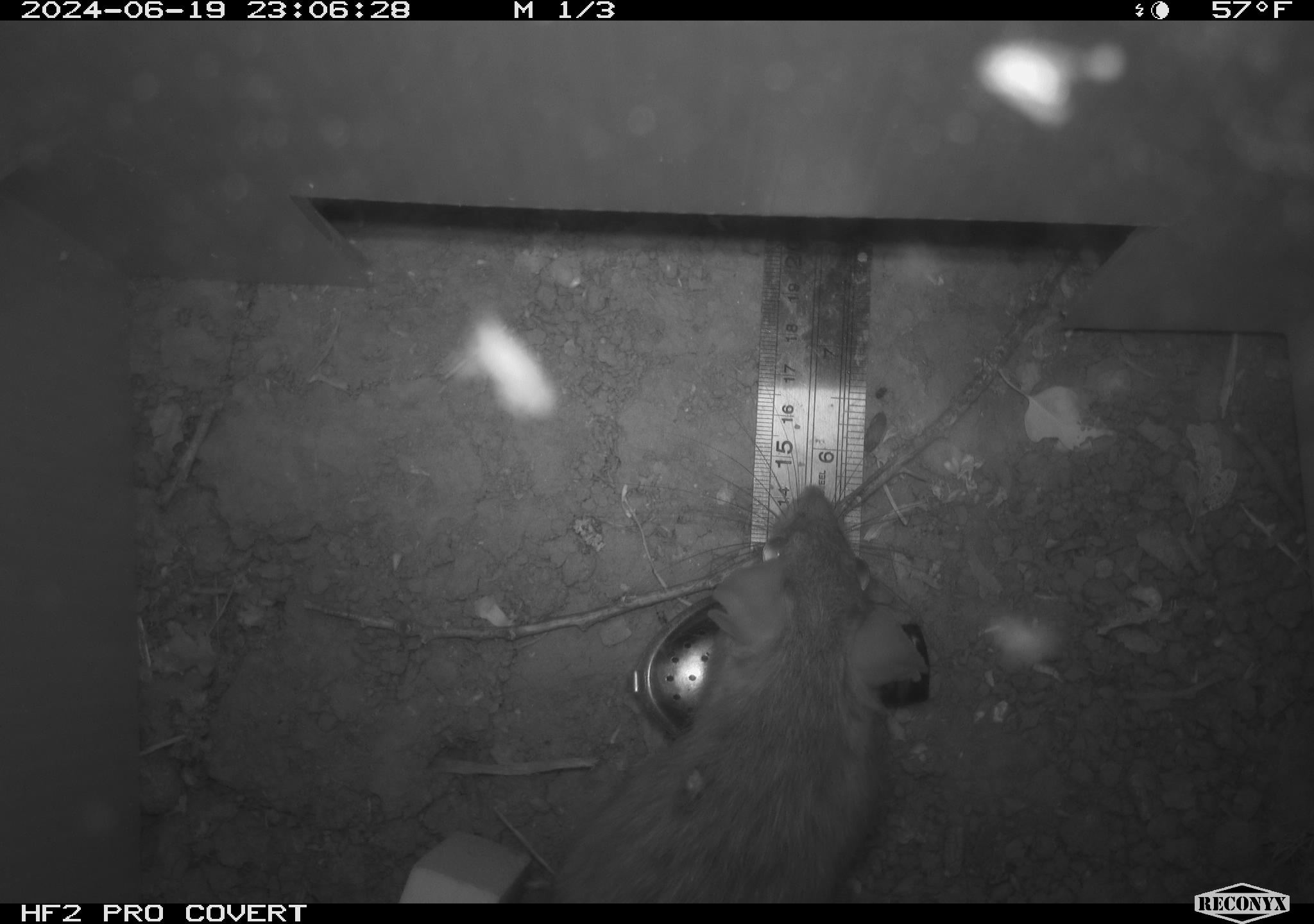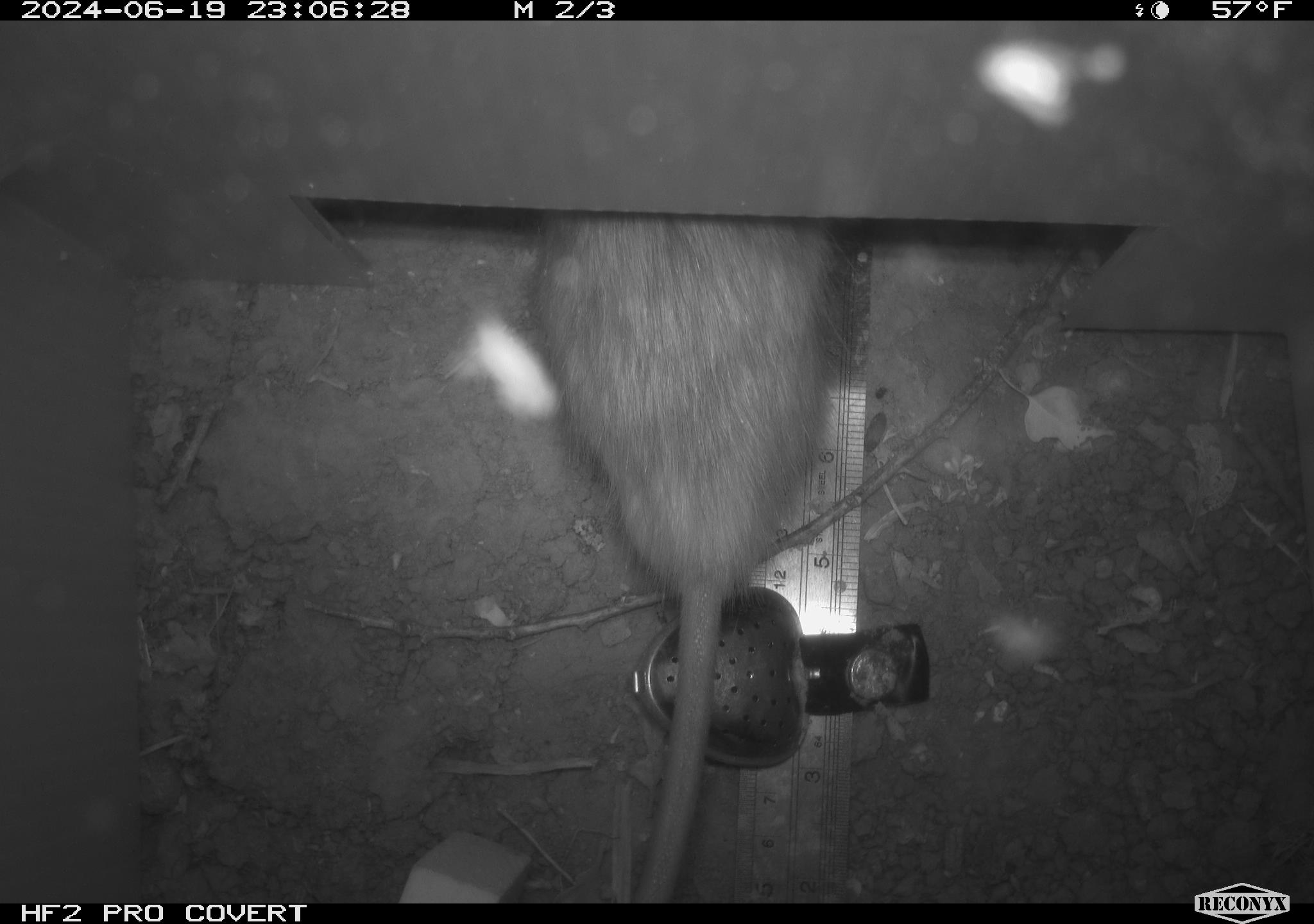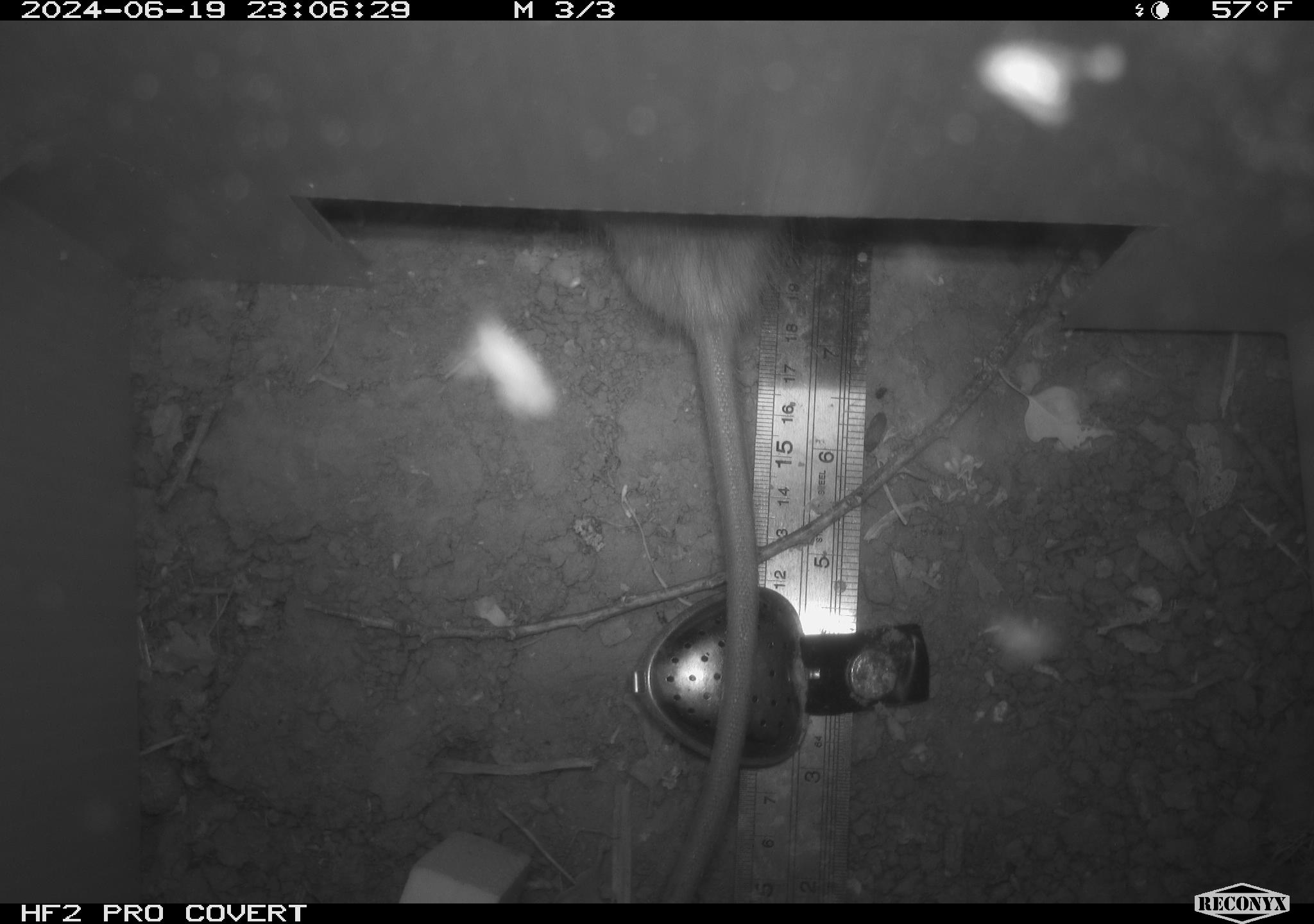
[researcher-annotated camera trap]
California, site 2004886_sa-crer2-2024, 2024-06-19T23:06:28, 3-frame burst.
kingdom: Animalia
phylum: Chordata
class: Mammalia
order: Rodentia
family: Muridae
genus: Rattus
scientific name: Rattus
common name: rat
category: rattus species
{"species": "rattus species (rat) (Rattus)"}